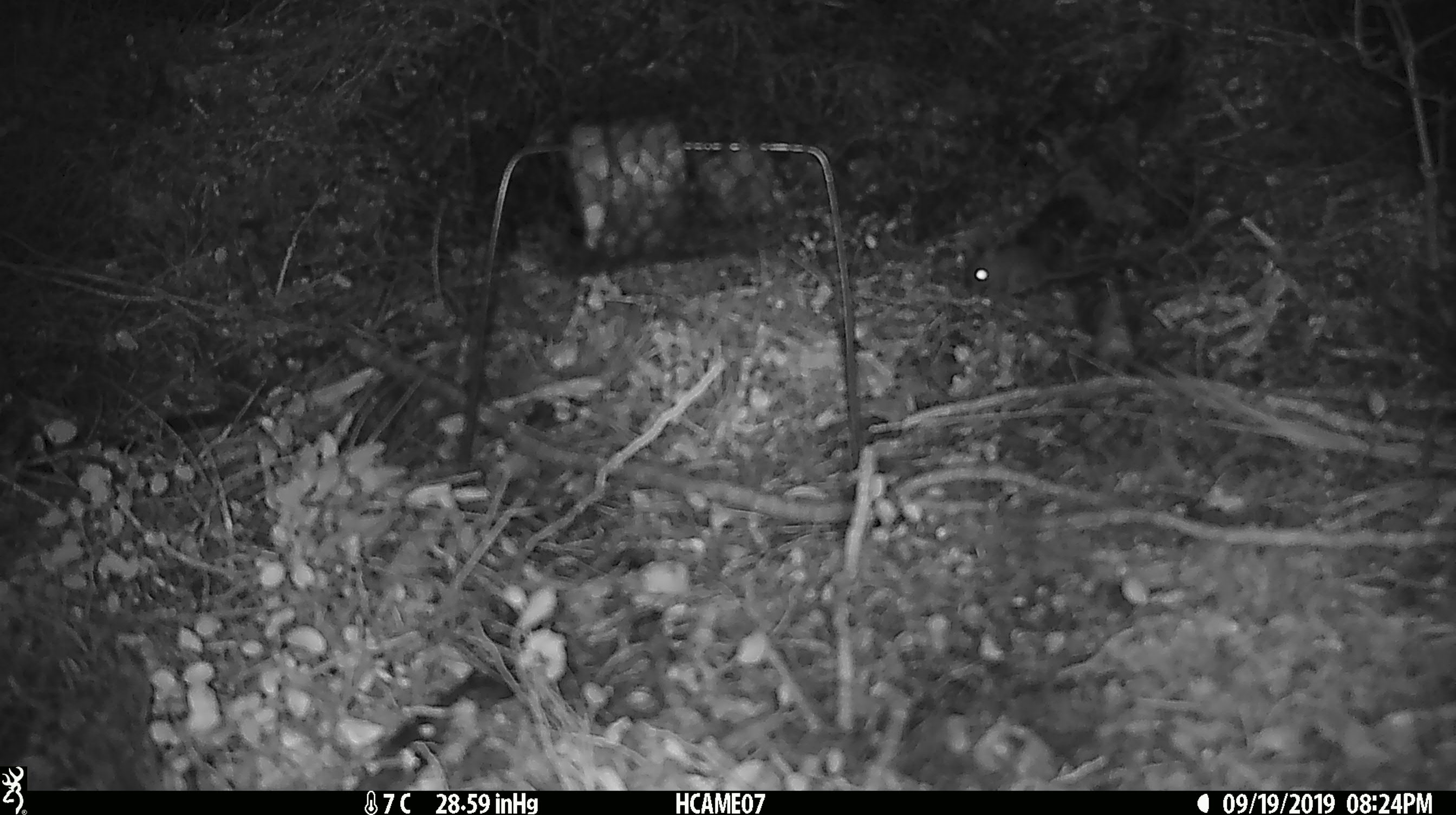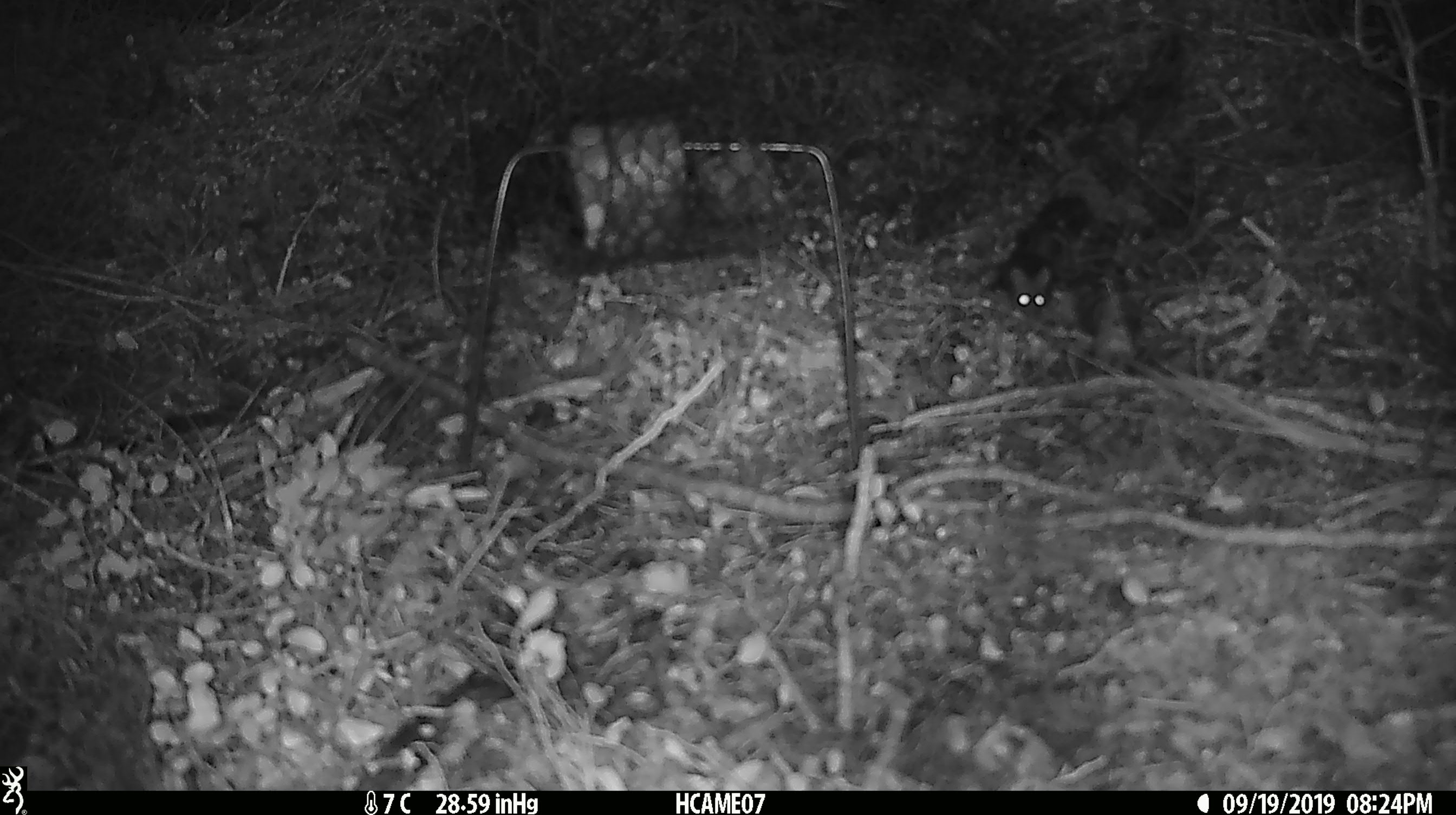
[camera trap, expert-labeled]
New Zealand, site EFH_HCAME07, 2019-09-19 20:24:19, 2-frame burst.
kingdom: Animalia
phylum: Chordata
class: Mammalia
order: Rodentia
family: Muridae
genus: Mus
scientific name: Mus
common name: mouse